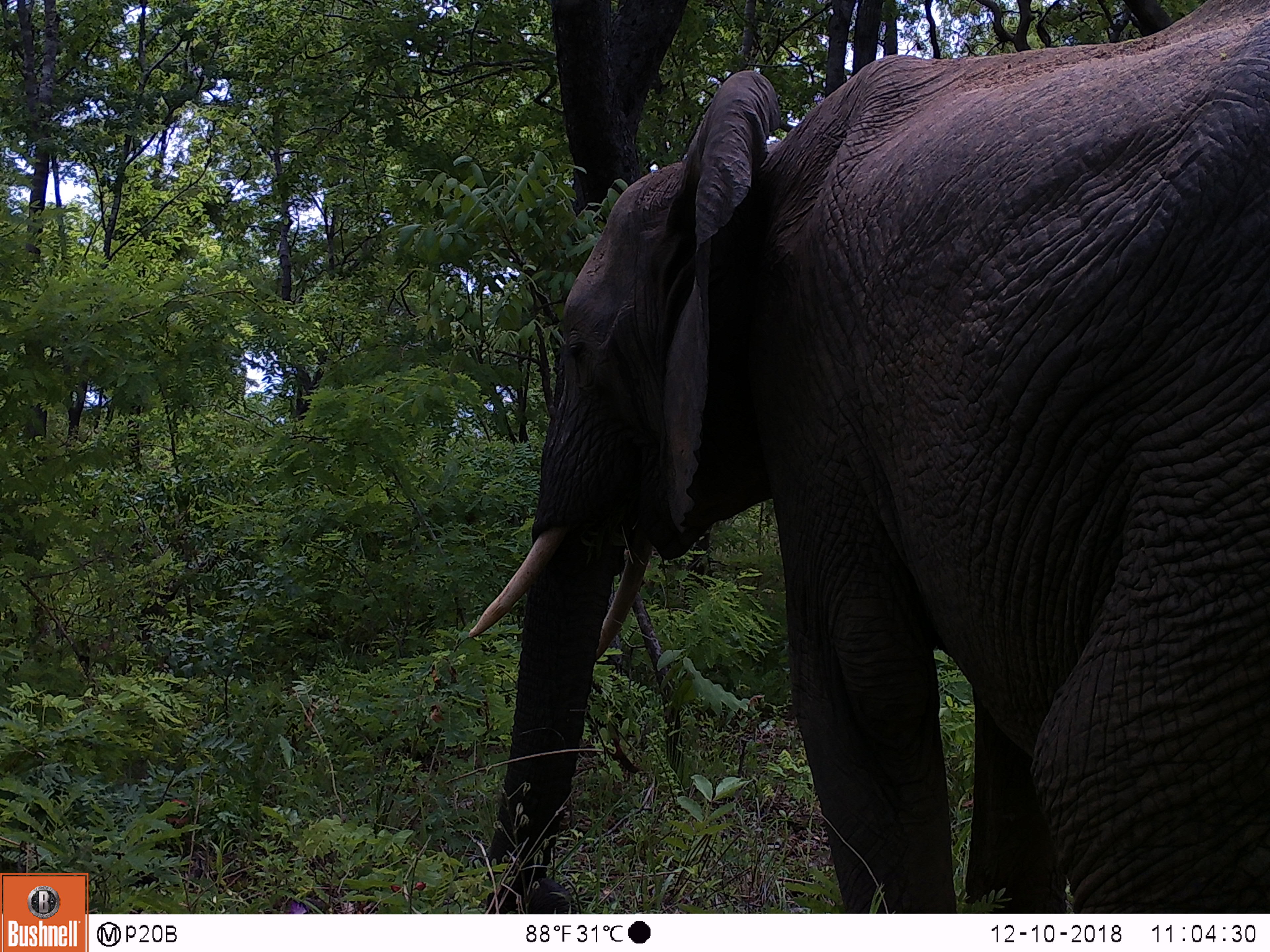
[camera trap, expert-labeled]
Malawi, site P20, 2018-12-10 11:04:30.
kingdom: Animalia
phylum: Chordata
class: Mammalia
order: Proboscidea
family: Elephantidae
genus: Loxodonta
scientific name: Loxodonta africana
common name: african savanna elephant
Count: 1.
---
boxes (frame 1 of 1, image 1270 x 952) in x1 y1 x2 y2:
african savanna elephant: 463 162 1269 885